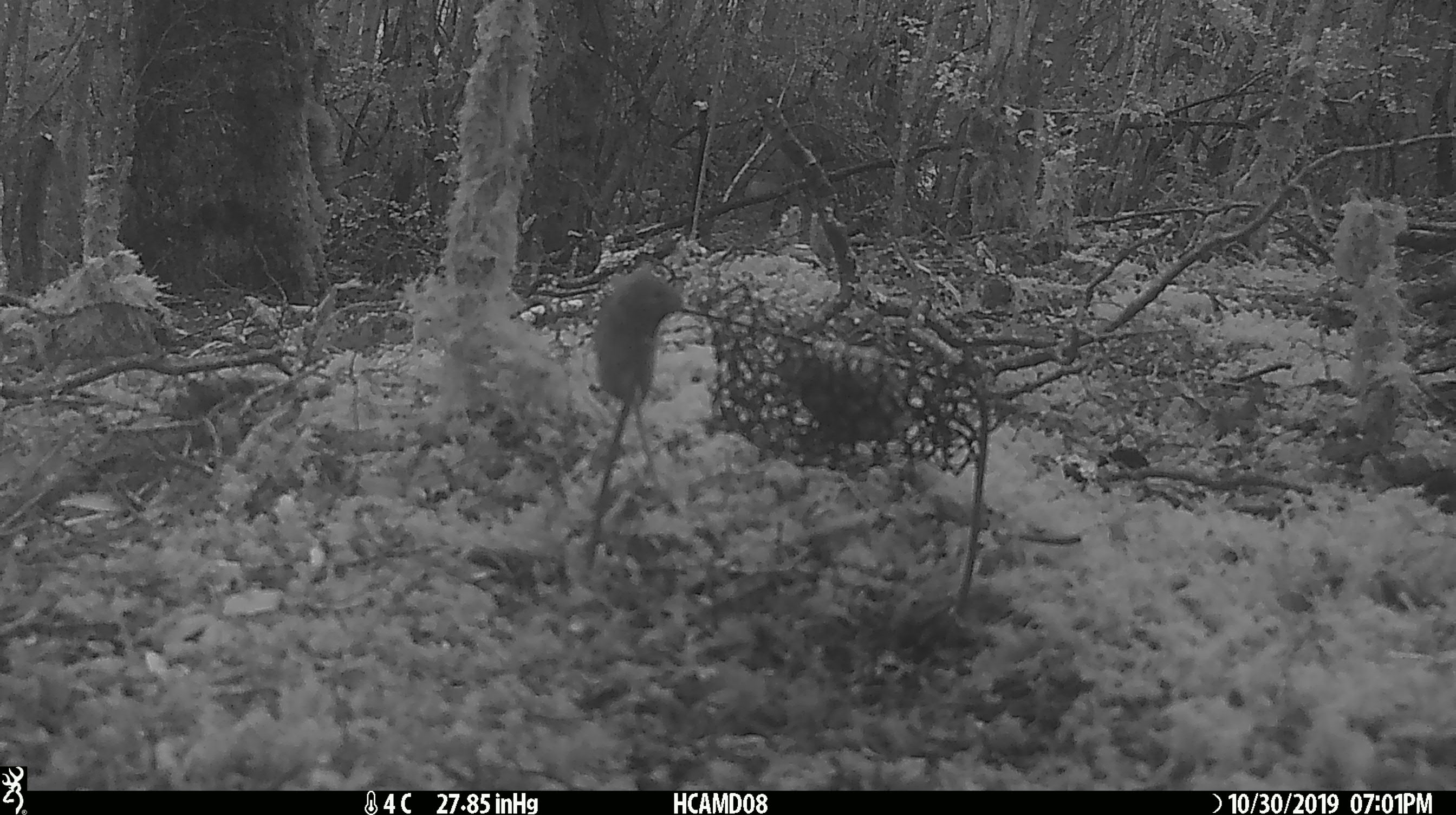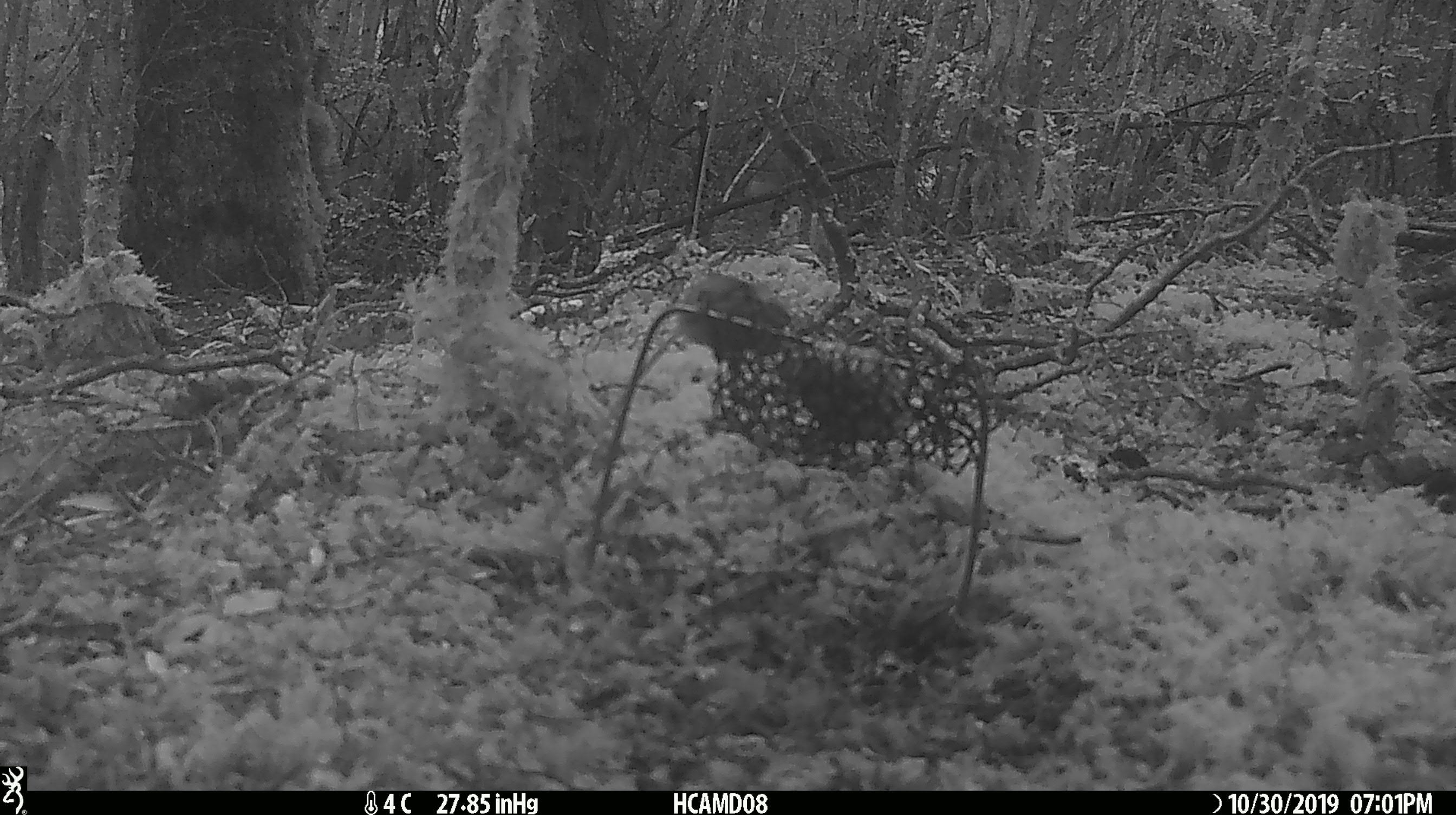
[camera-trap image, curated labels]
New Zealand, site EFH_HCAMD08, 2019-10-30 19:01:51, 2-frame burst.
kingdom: Animalia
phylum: Chordata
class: Mammalia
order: Rodentia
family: Muridae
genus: Mus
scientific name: Mus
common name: mouse